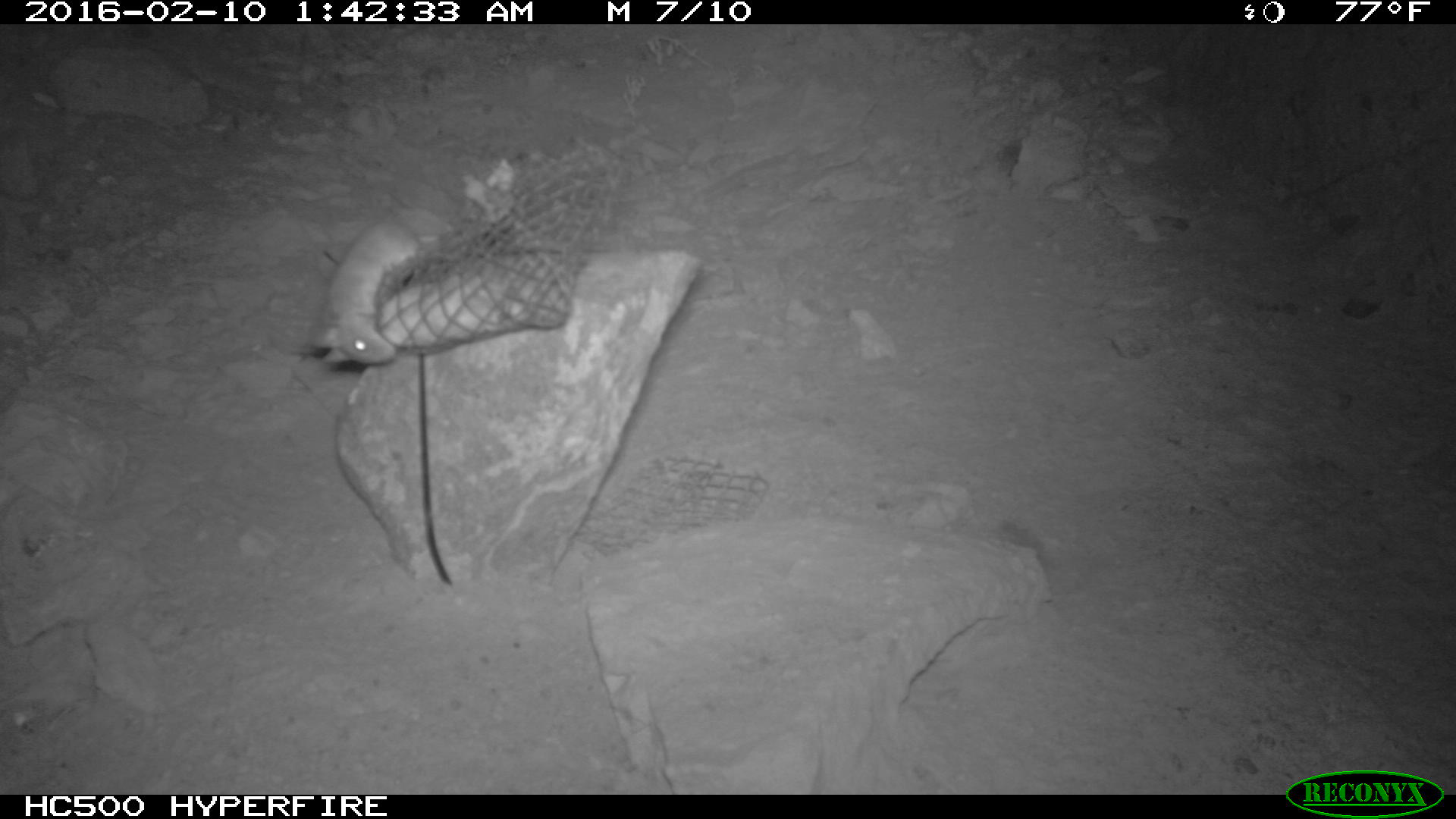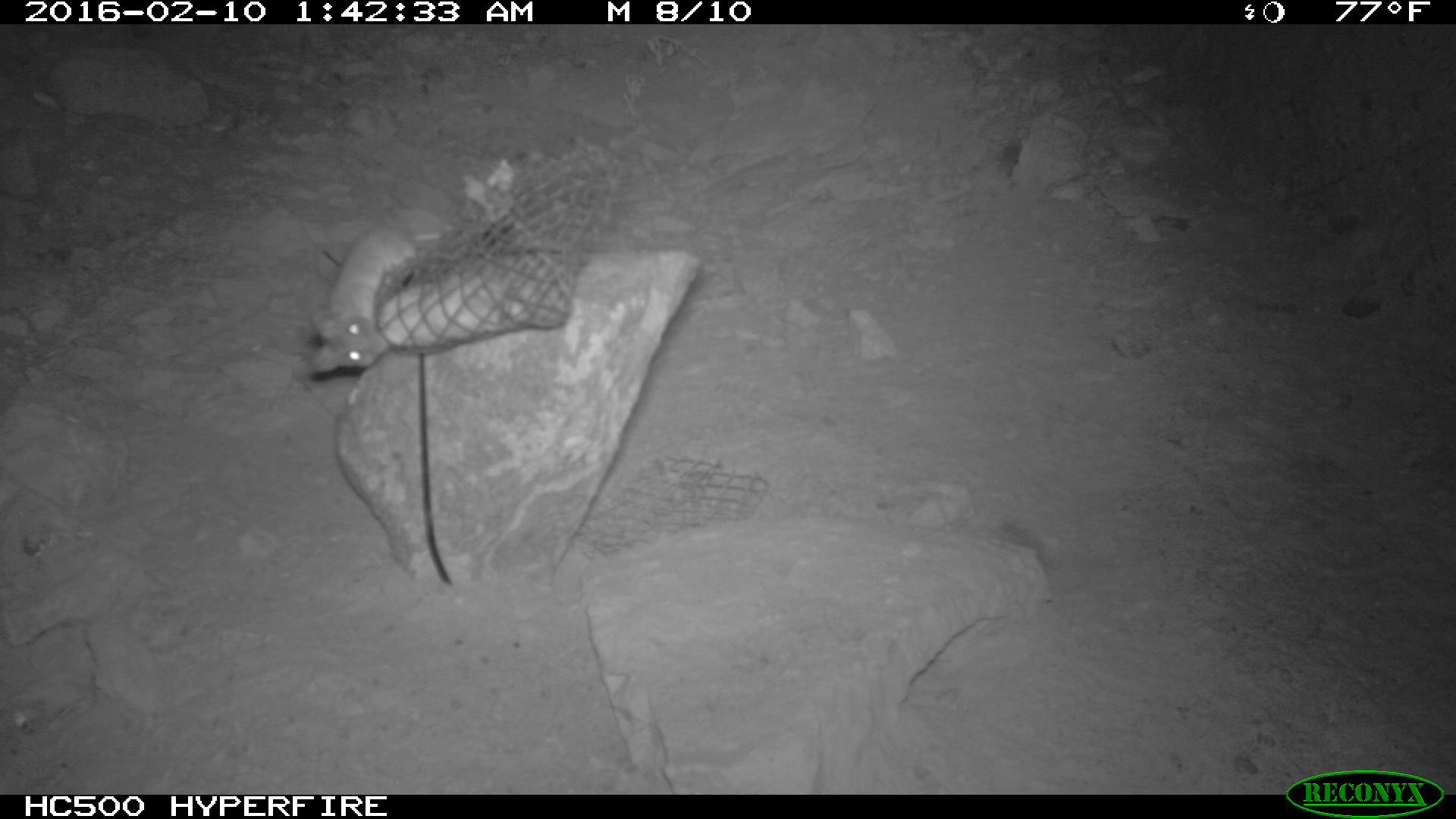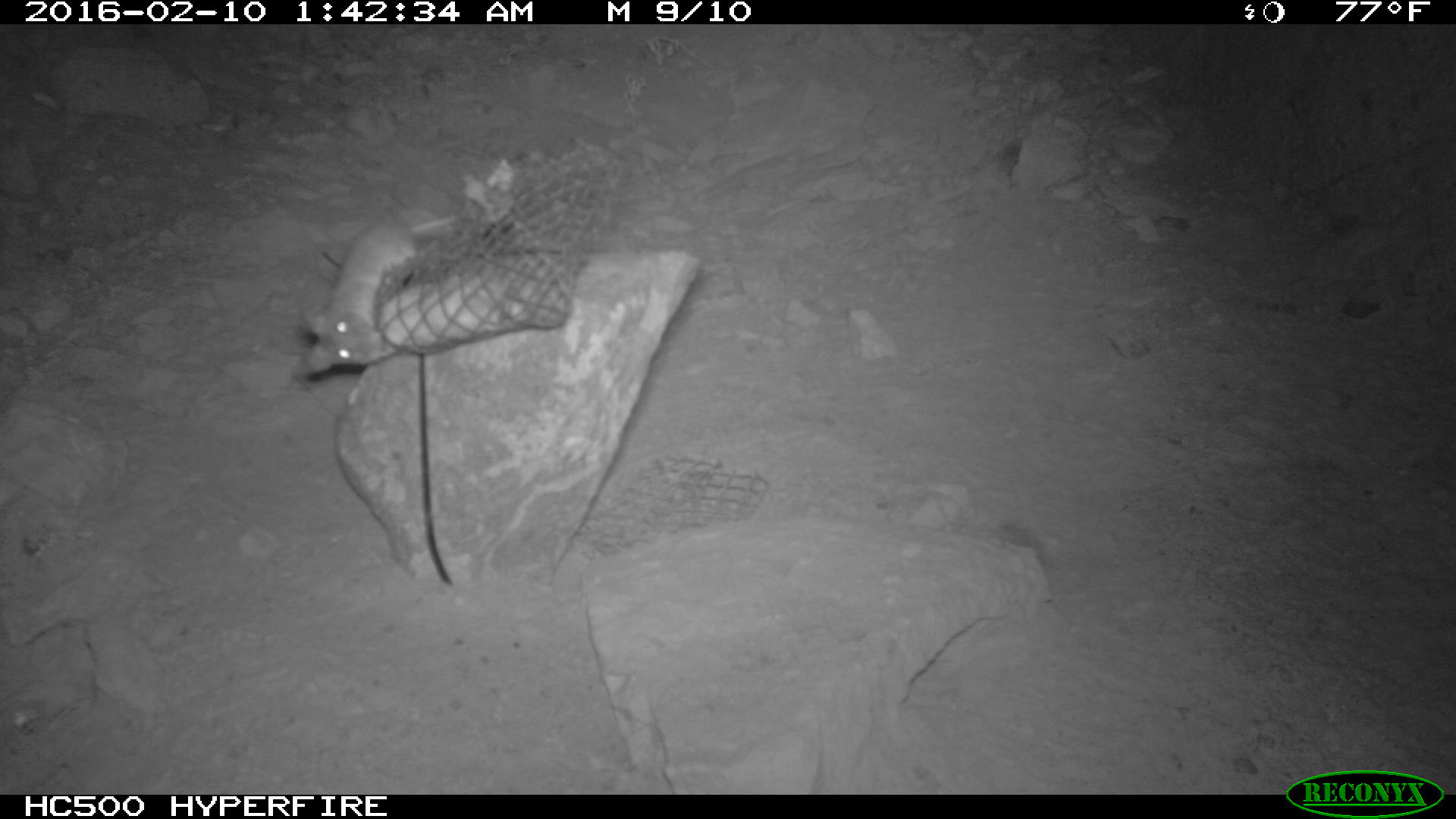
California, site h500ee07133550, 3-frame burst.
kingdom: Animalia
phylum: Chordata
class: Mammalia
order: Rodentia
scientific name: Rodentia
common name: rodent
Rodent (Rodentia).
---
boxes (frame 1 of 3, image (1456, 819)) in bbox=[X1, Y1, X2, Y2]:
rodent: bbox=[309, 219, 426, 366]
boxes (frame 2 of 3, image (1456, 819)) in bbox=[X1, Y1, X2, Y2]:
rodent: bbox=[306, 225, 419, 380]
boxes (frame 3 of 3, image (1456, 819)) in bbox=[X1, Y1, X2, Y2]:
rodent: bbox=[303, 211, 456, 375]